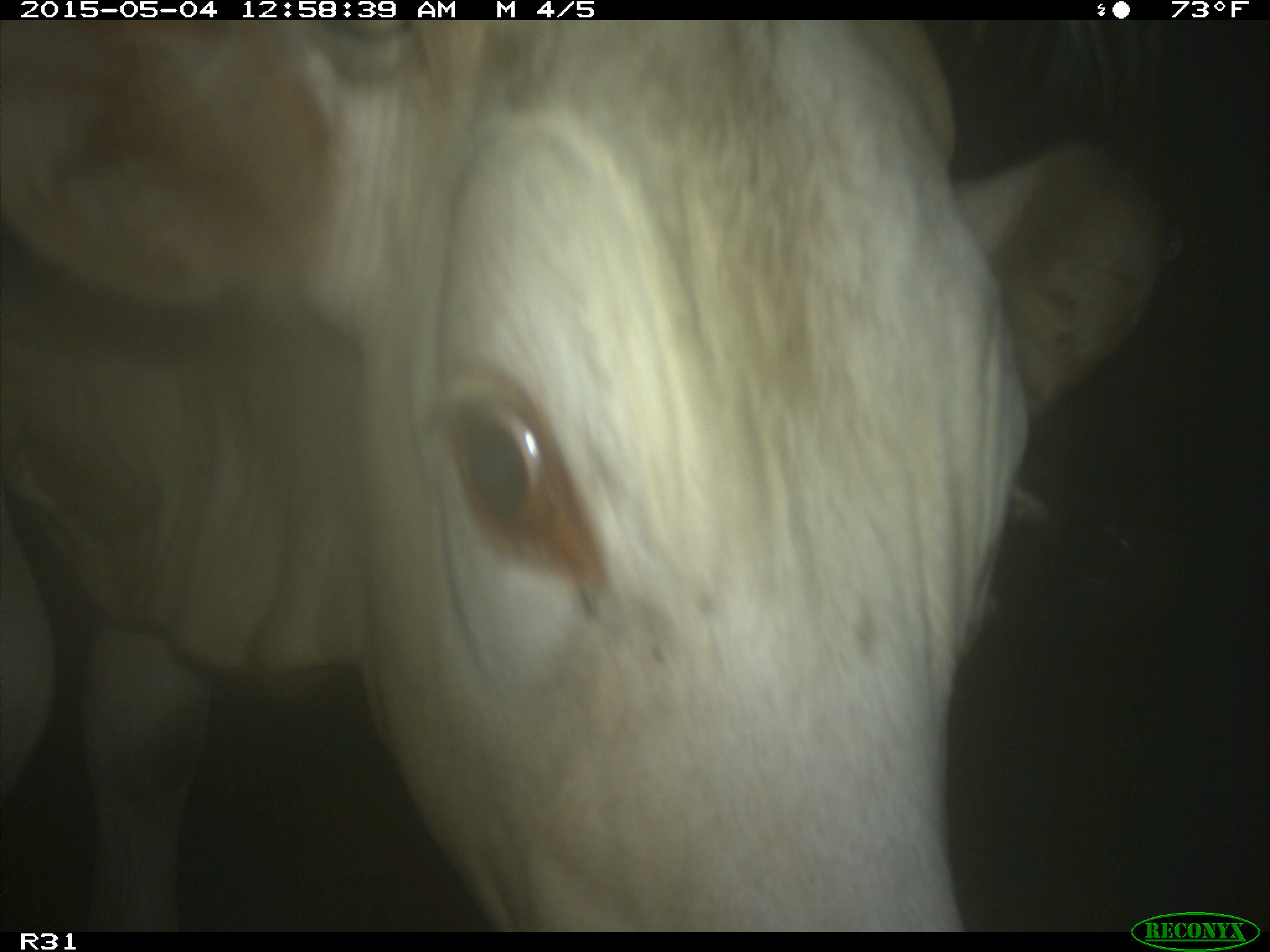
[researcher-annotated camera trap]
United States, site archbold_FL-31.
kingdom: Animalia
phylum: Chordata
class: Mammalia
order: Artiodactyla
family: Bovidae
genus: Bos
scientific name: Bos taurus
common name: domestic cow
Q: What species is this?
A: Bos taurus (domestic cow).